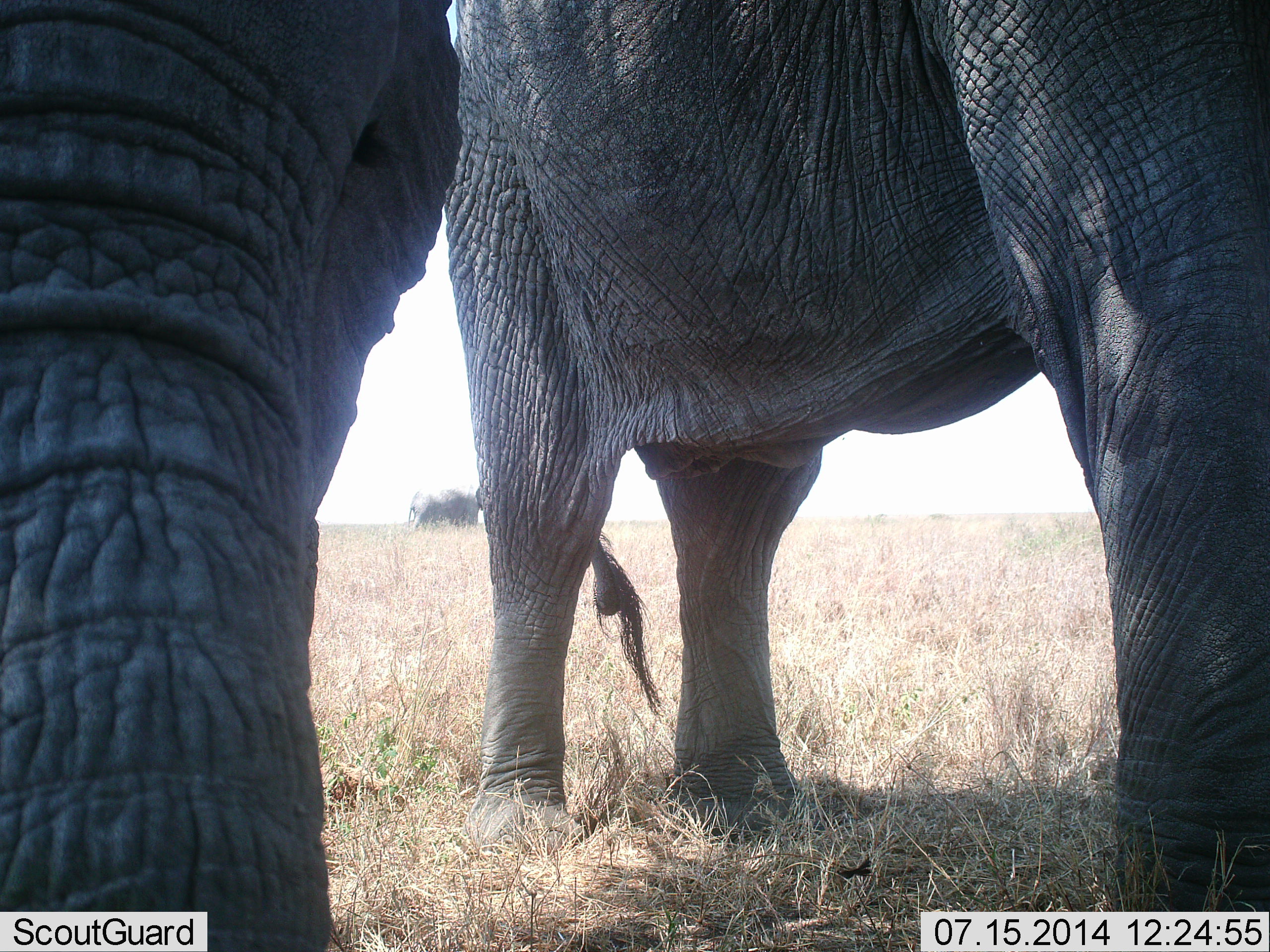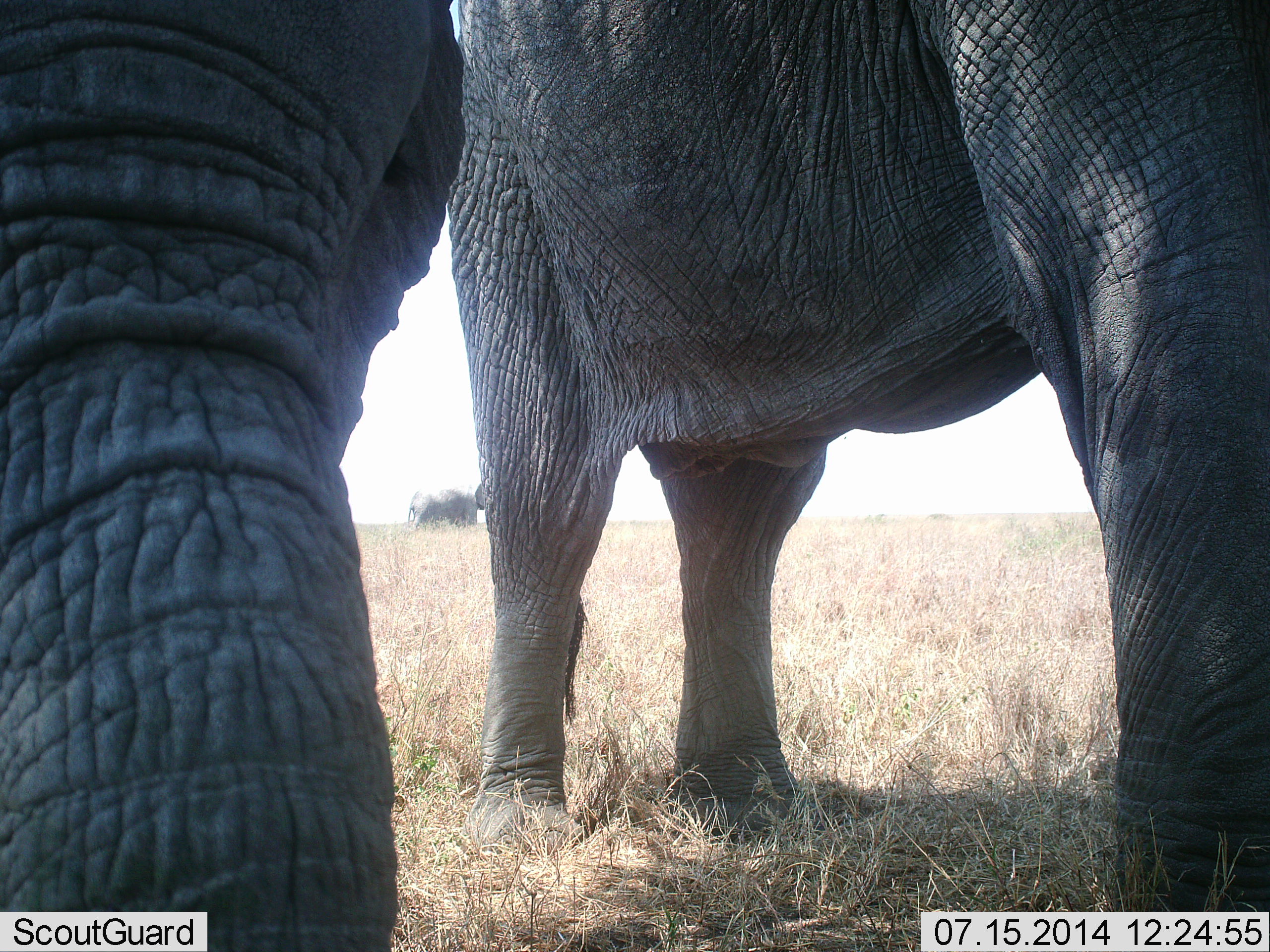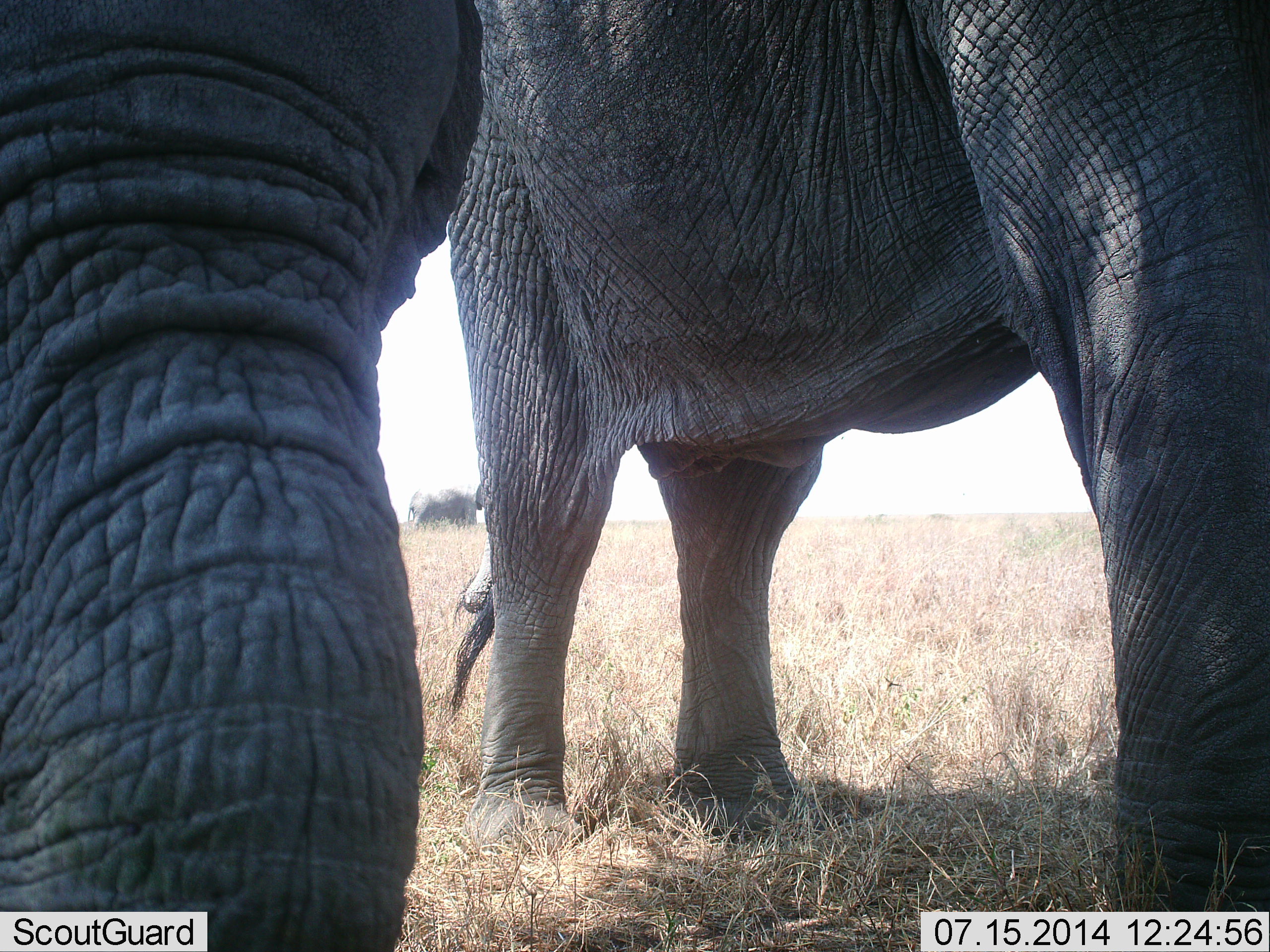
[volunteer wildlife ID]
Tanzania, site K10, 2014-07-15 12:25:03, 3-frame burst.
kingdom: Animalia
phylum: Chordata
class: Mammalia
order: Proboscidea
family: Elephantidae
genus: Loxodonta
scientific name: Loxodonta africana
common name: african bush elephant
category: elephant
Elephant (african bush elephant) (Loxodonta africana), count 2. Behavior (volunteer vote fractions): standing 90%, resting 0%, moving 0%, interacting 0%. Young present (vote fraction): 0%. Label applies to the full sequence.